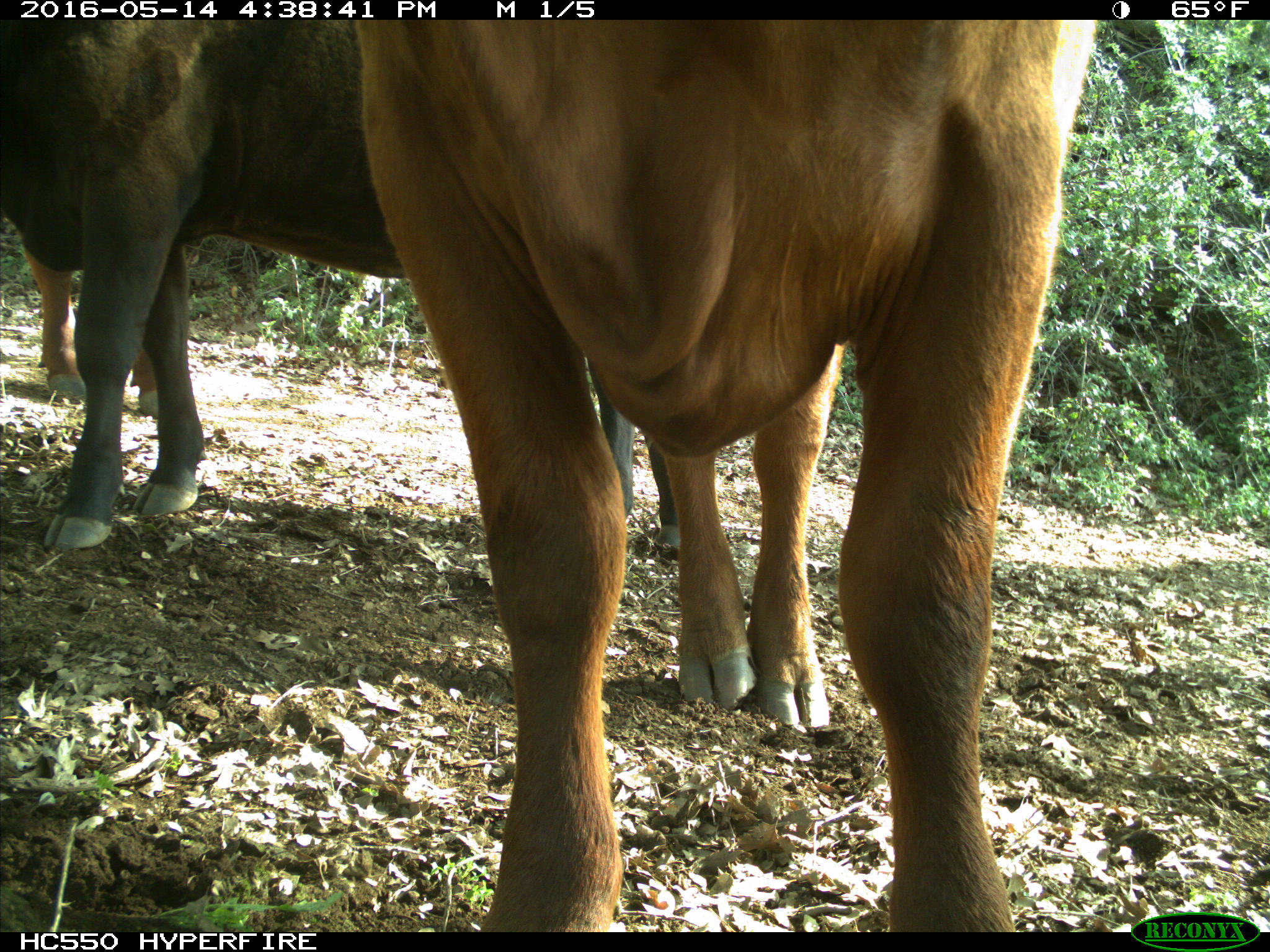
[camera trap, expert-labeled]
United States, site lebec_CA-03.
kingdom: Animalia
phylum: Chordata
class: Mammalia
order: Artiodactyla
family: Bovidae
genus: Bos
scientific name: Bos taurus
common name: domestic cow